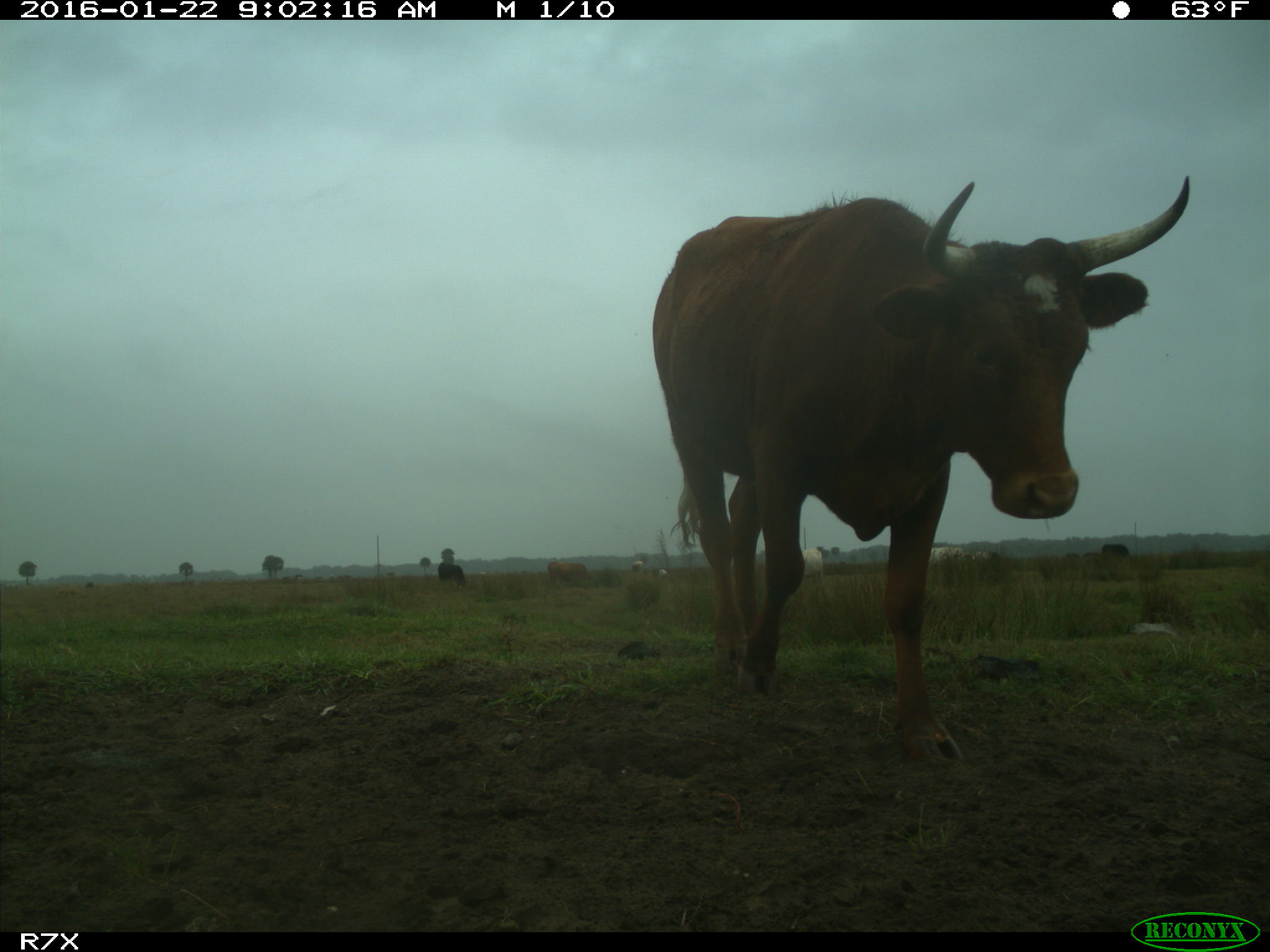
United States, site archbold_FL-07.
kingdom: Animalia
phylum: Chordata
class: Mammalia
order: Artiodactyla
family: Bovidae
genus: Bos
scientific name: Bos taurus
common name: domestic cow